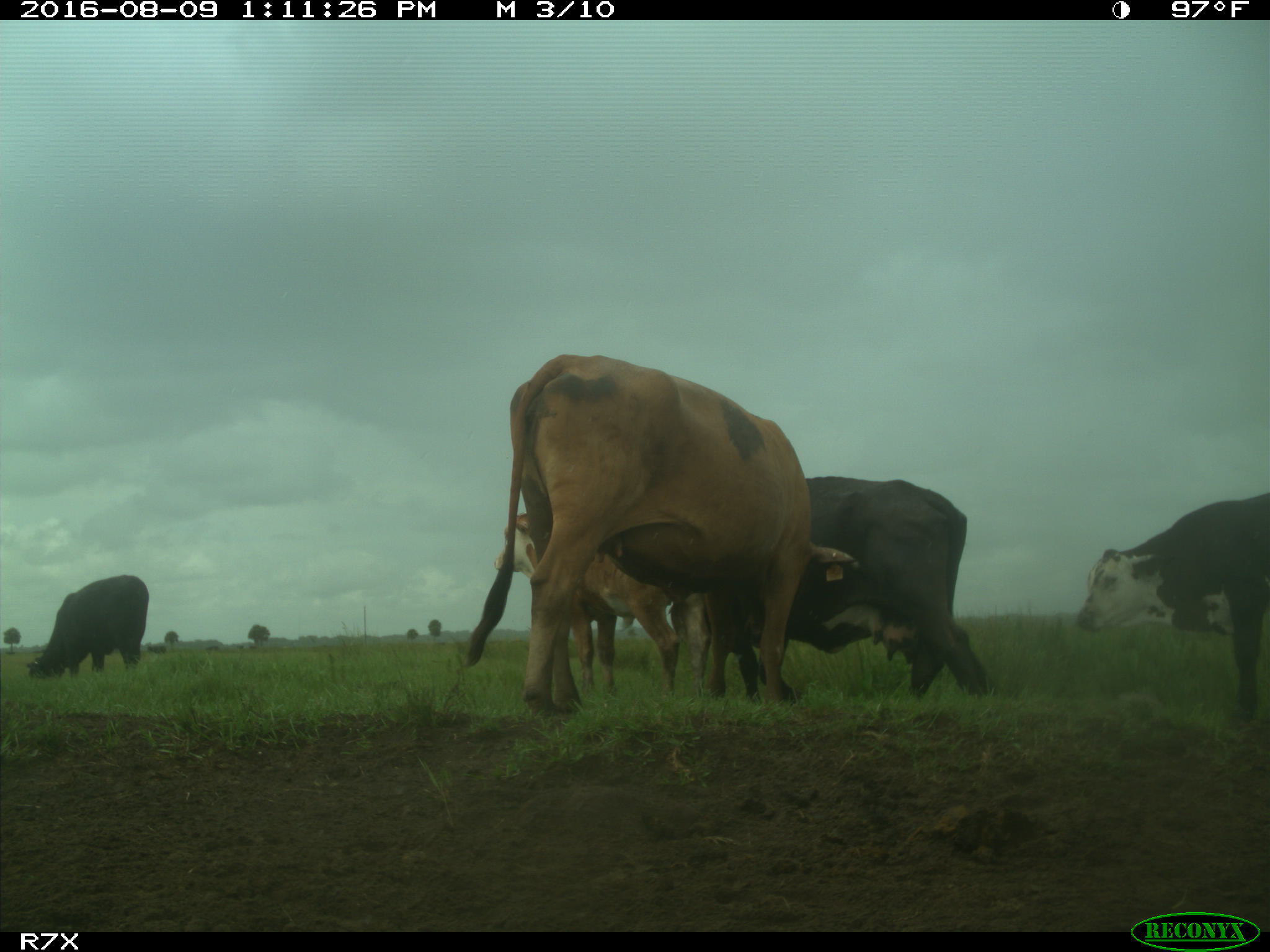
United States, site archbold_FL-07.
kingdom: Animalia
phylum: Chordata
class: Mammalia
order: Artiodactyla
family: Bovidae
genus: Bos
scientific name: Bos taurus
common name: domestic cow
Bos taurus (domestic cow).